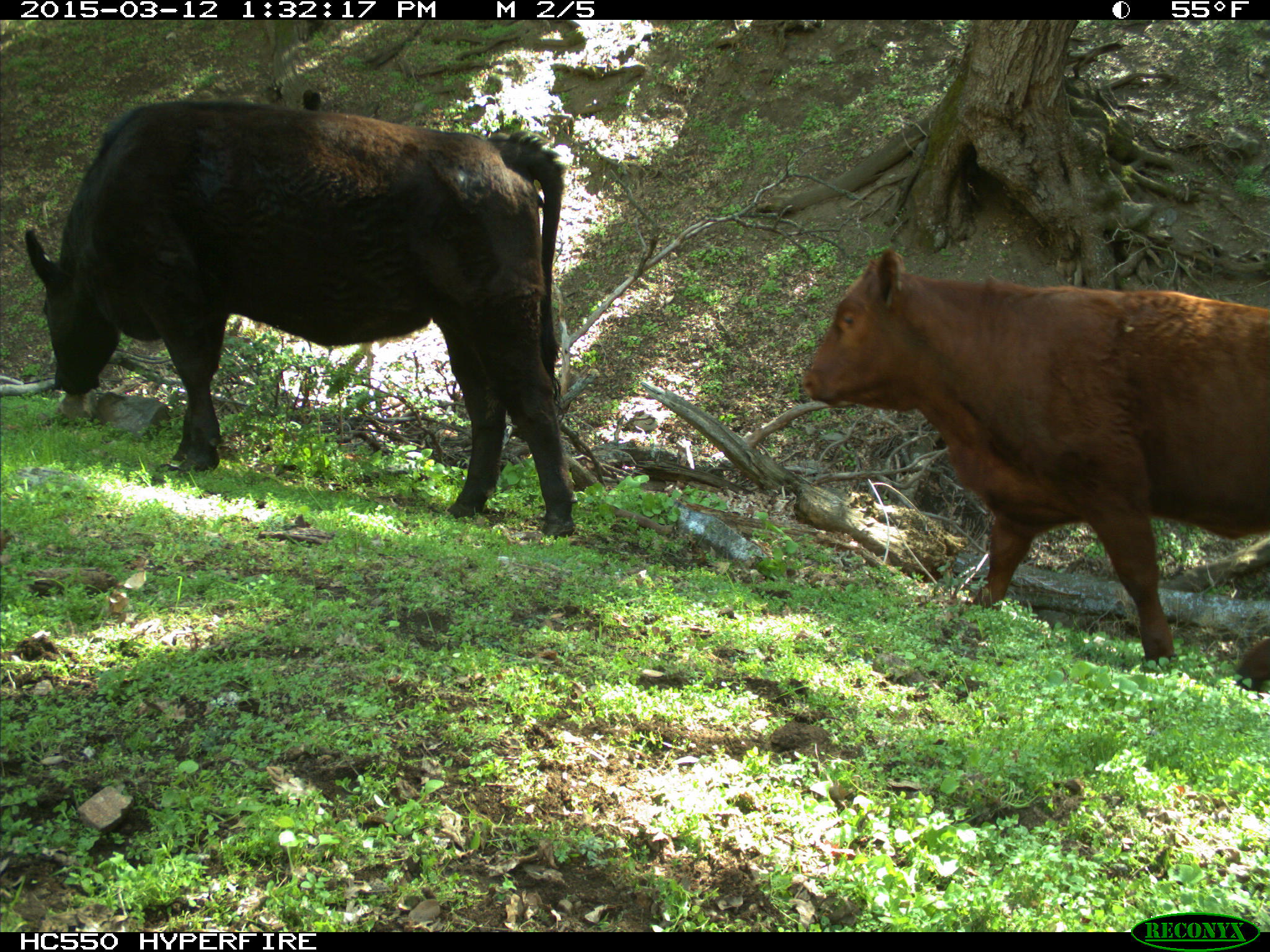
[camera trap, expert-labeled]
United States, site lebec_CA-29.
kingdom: Animalia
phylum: Chordata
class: Mammalia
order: Artiodactyla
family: Bovidae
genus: Bos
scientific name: Bos taurus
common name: domestic cow